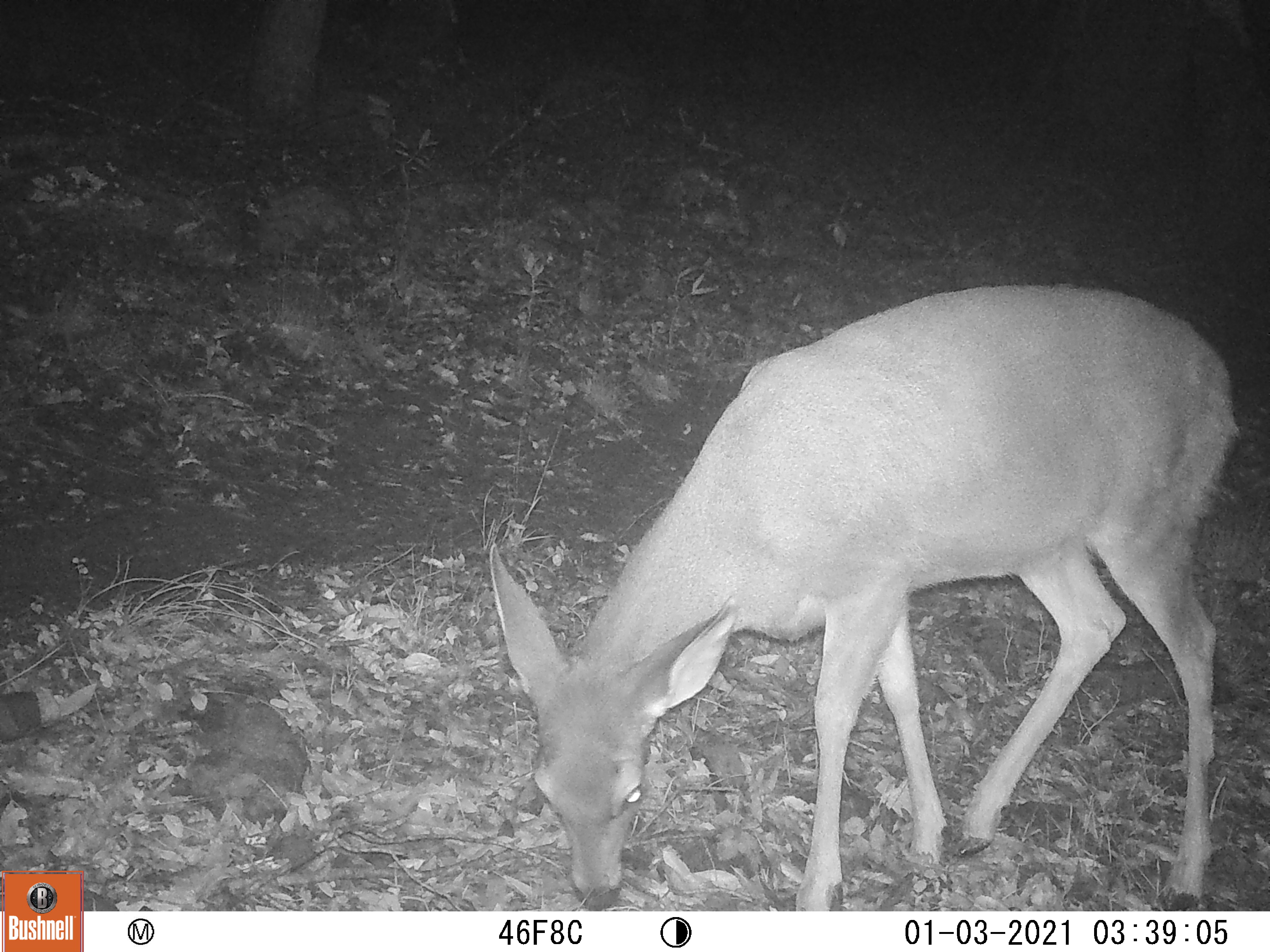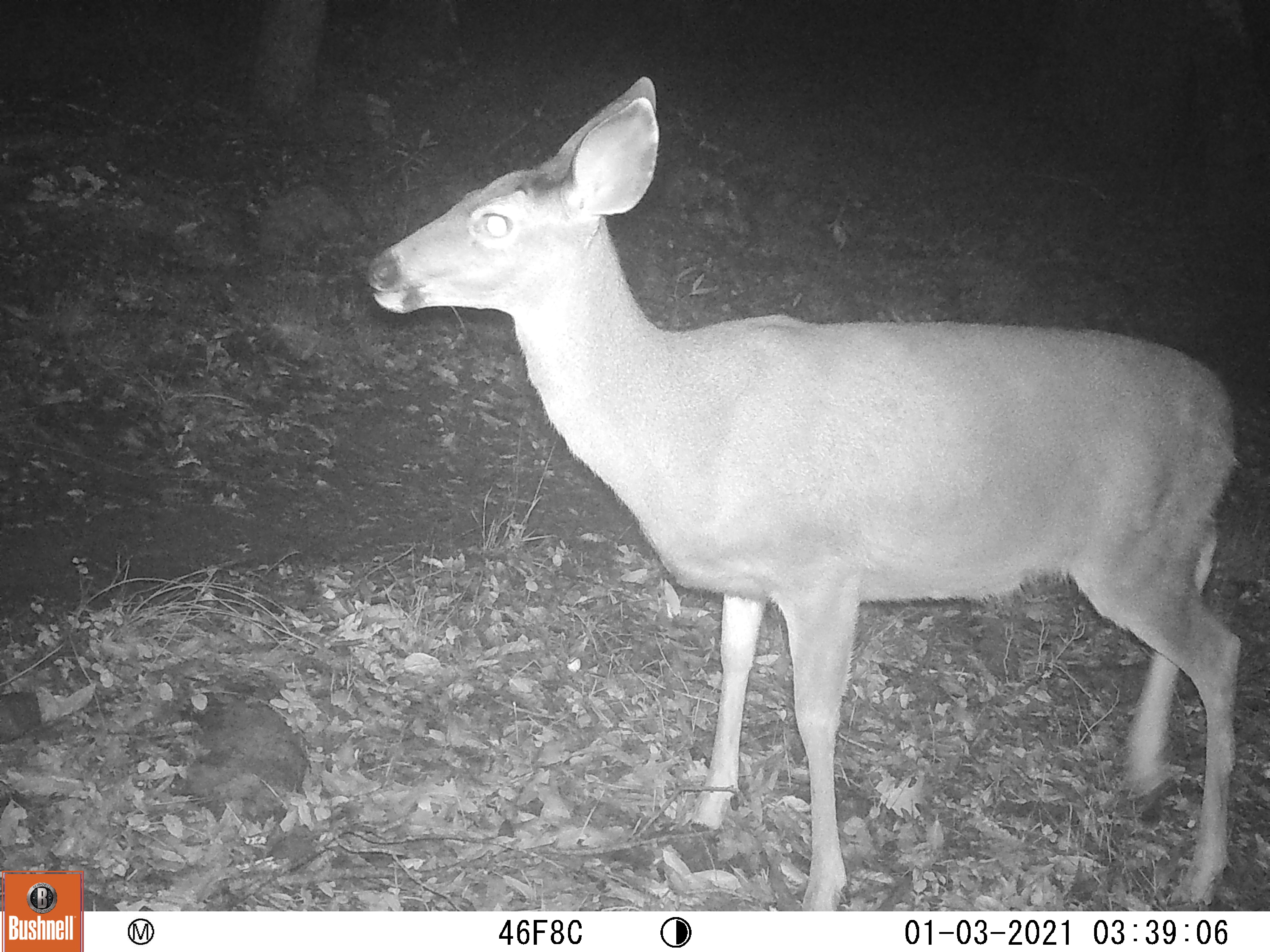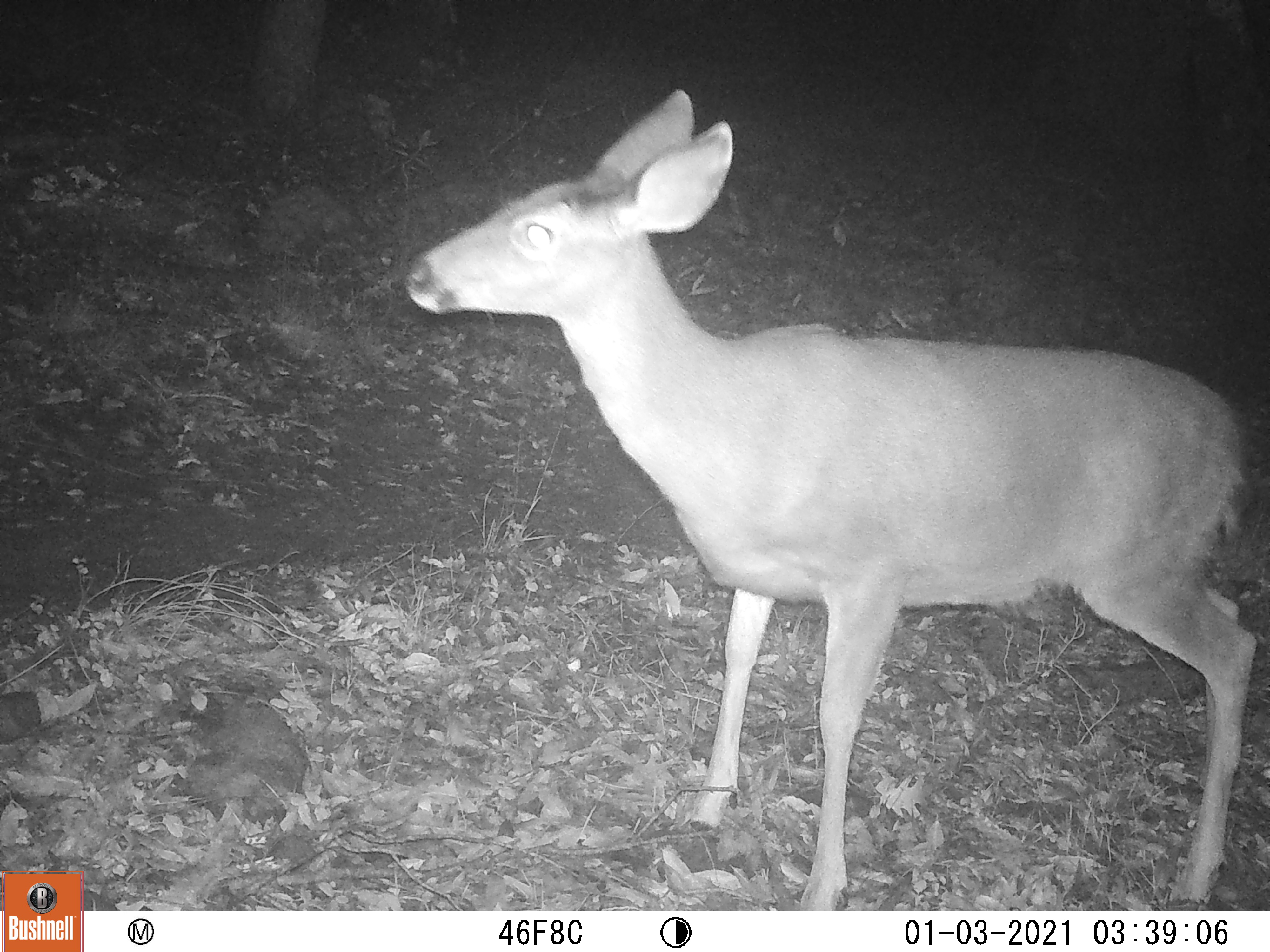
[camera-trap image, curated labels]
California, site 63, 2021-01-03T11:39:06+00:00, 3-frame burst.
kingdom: Animalia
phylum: Chordata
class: Mammalia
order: Artiodactyla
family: Cervidae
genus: Odocoileus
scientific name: Odocoileus hemionus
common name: mule deer